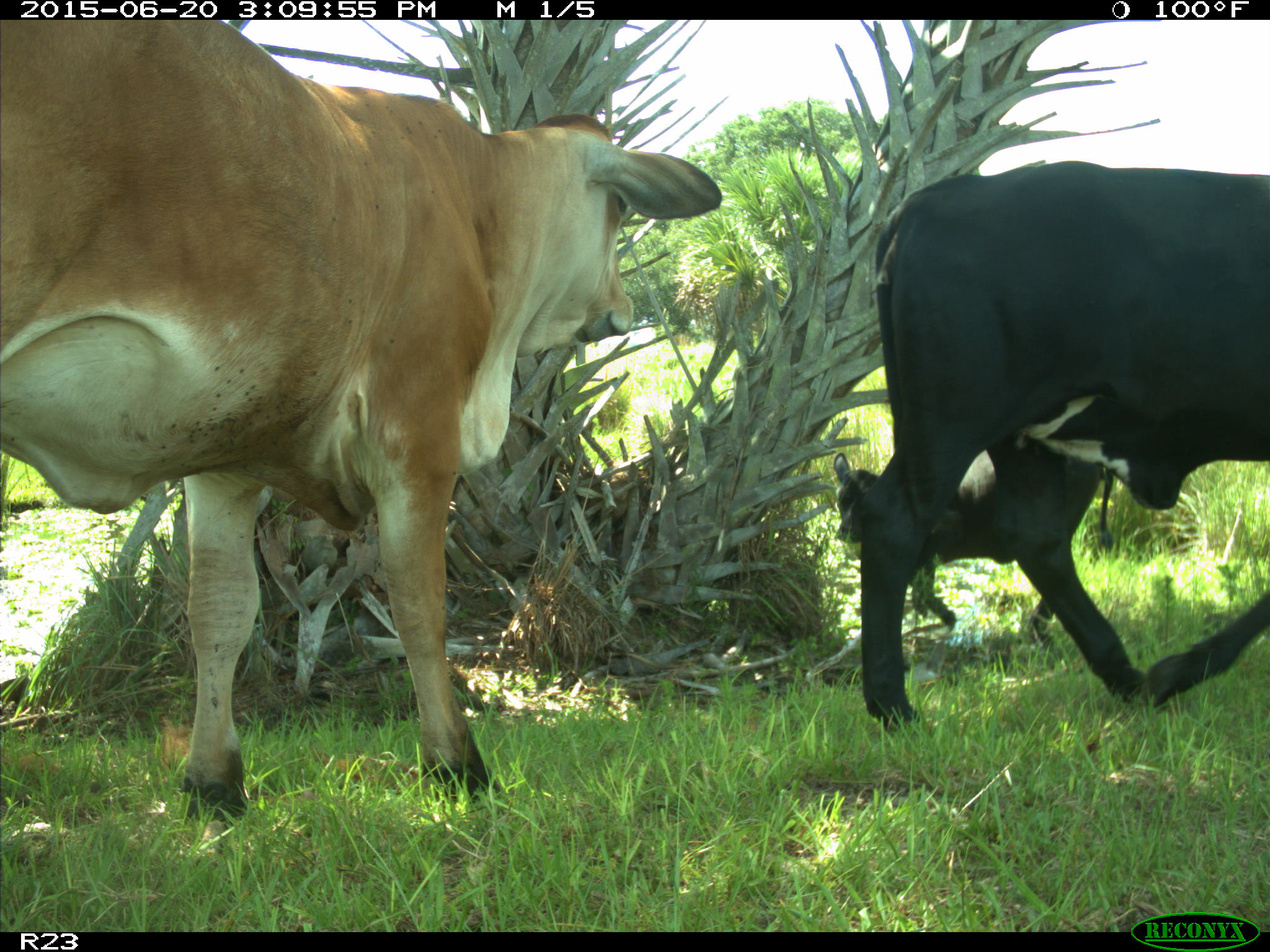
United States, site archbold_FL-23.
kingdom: Animalia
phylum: Chordata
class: Mammalia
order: Artiodactyla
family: Bovidae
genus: Bos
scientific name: Bos taurus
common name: domestic cow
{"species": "Bos taurus (domestic cow)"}